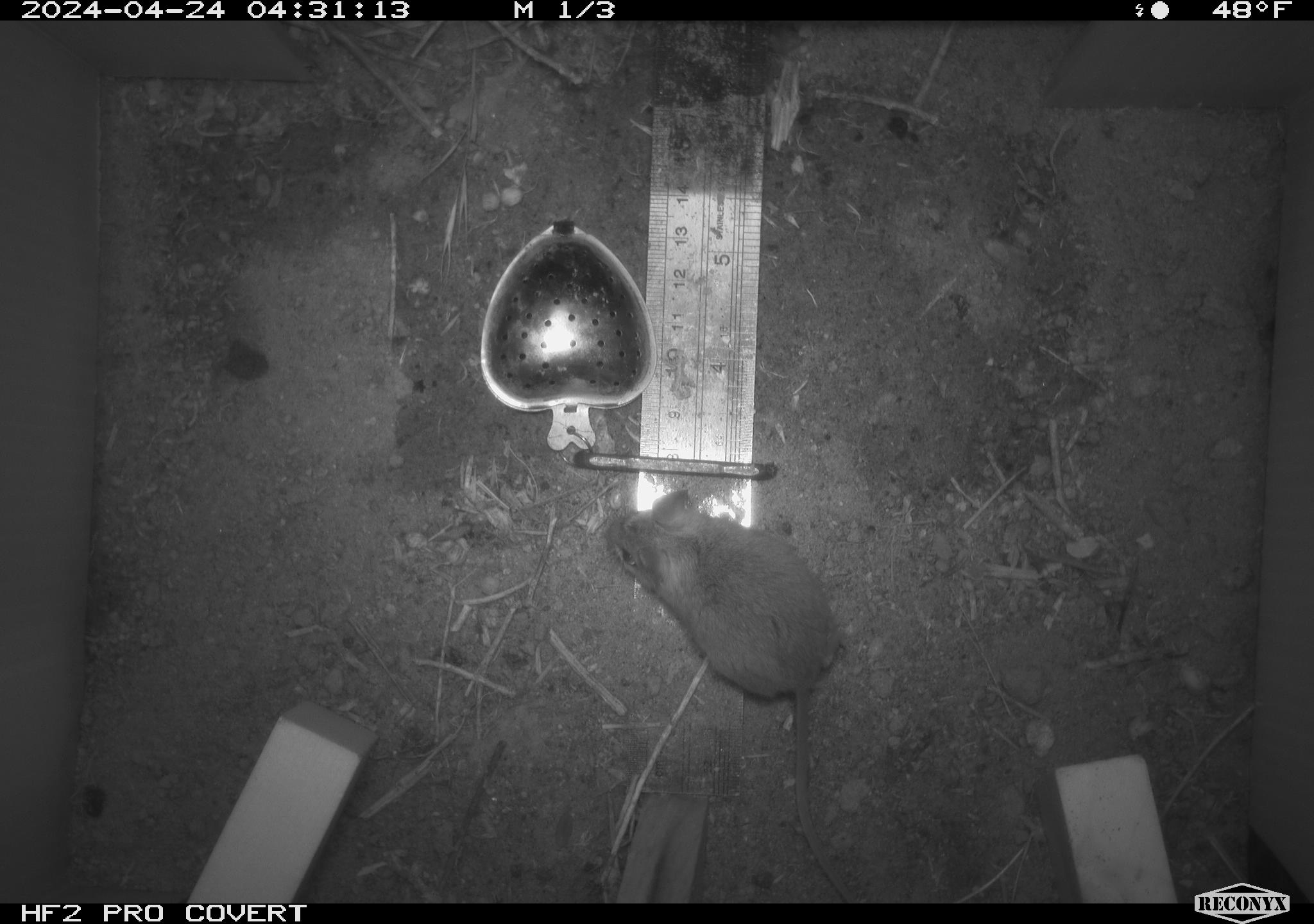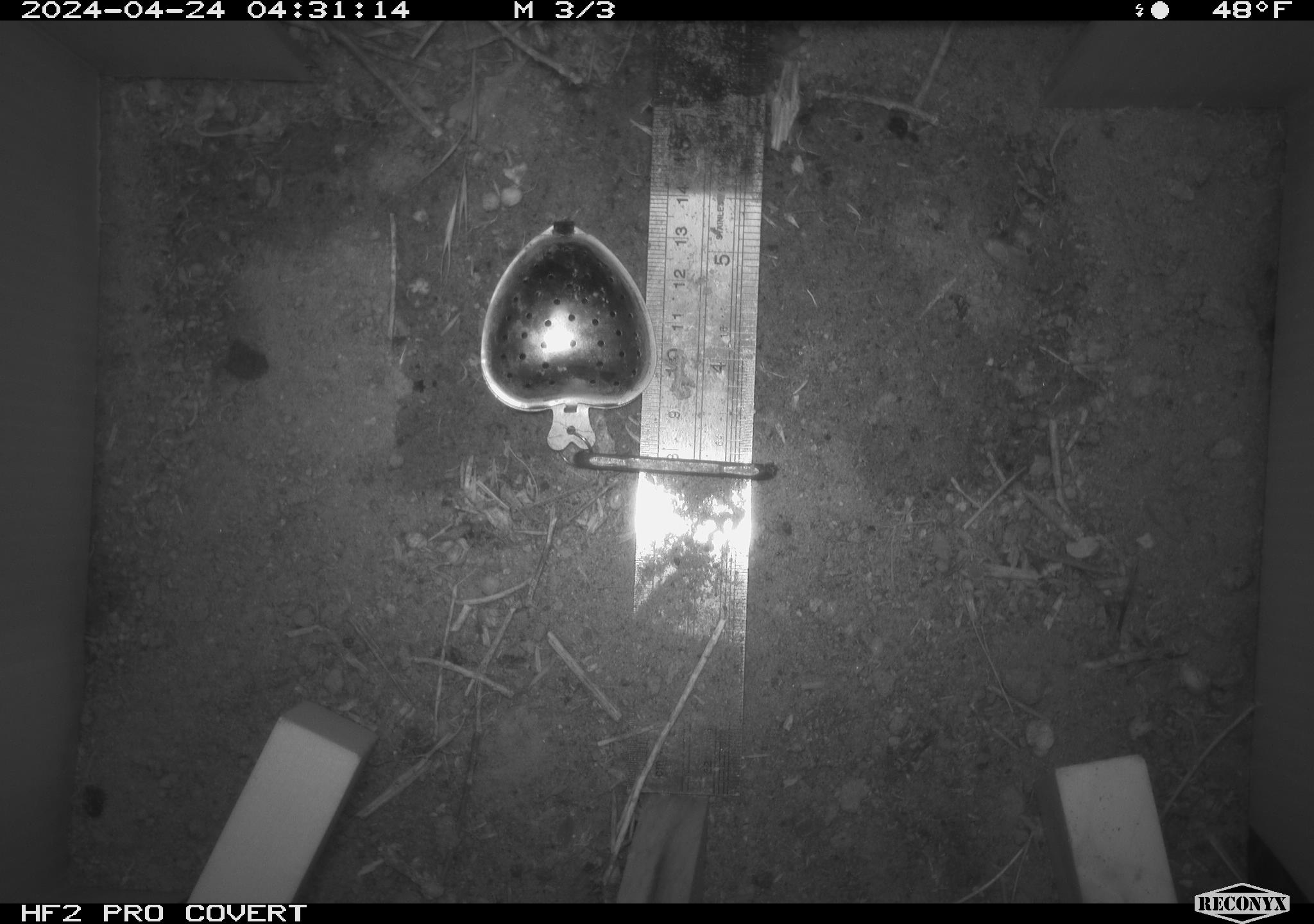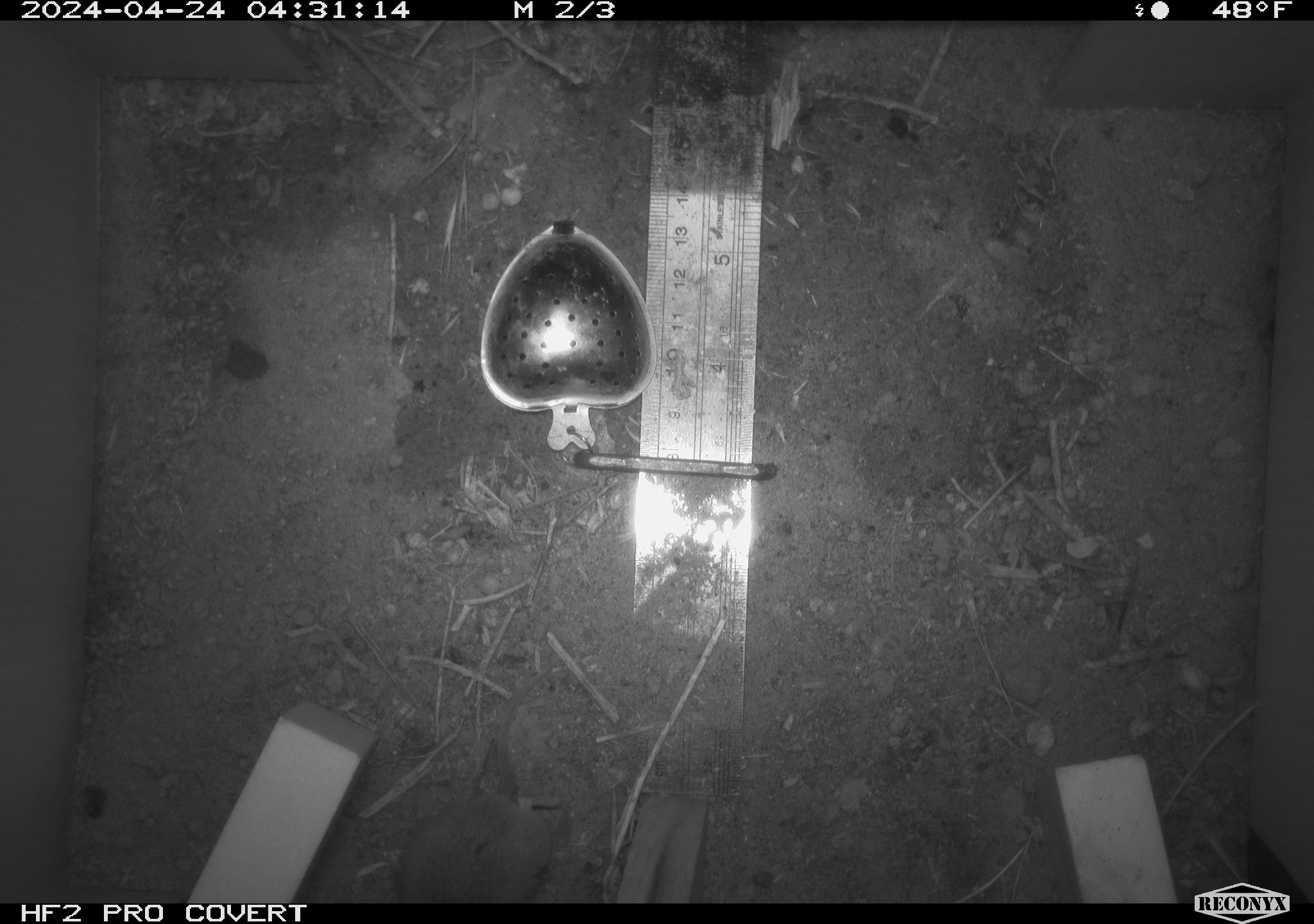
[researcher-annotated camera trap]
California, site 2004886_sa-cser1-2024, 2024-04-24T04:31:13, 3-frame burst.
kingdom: Animalia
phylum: Chordata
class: Mammalia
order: Rodentia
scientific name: Rodentia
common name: rodent